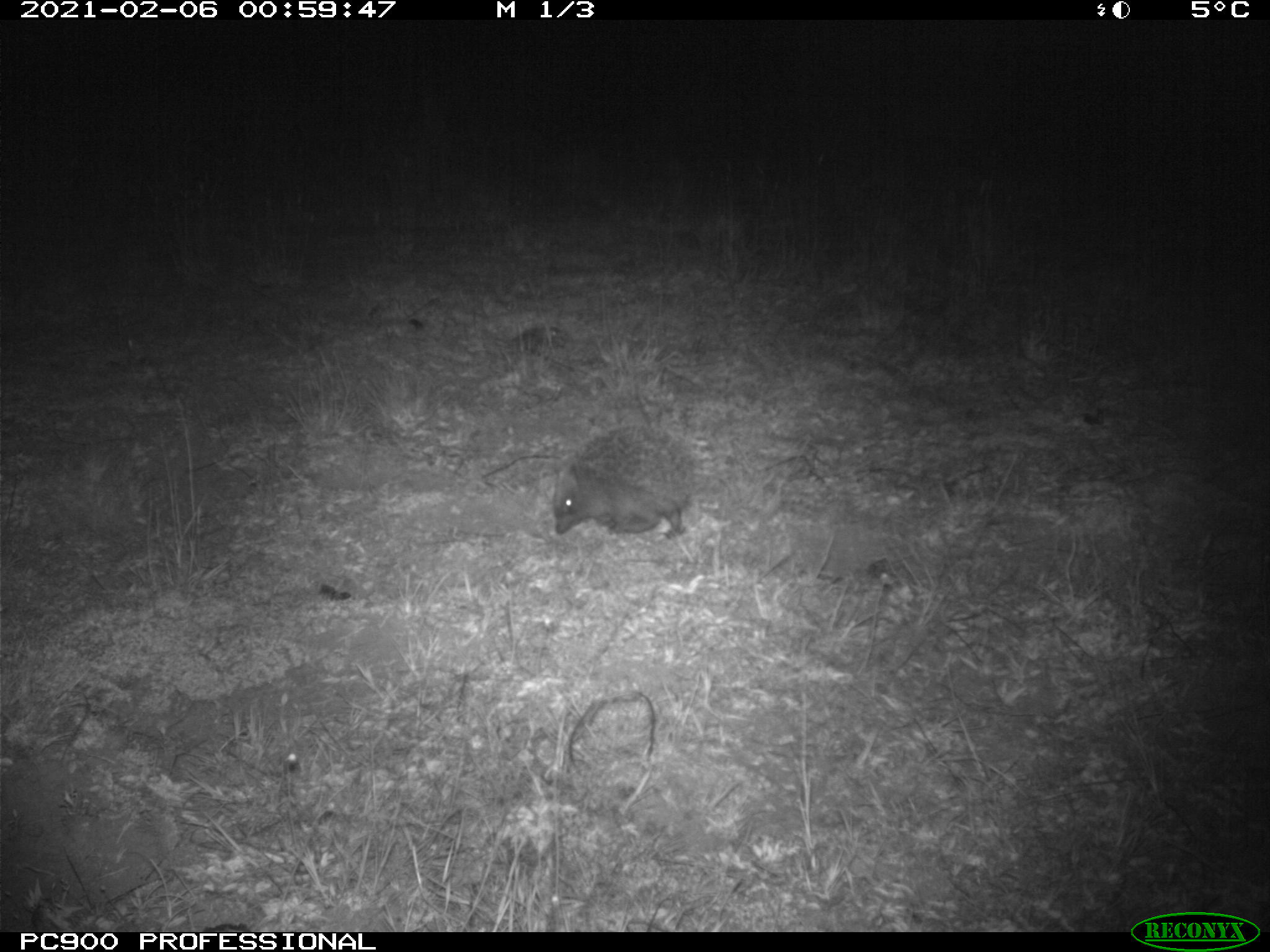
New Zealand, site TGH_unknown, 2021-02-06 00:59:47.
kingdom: Animalia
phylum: Chordata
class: Mammalia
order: Eulipotyphla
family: Erinaceidae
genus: Erinaceus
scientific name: Erinaceus europaeus europaeus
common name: european hedgehog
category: hedgehog